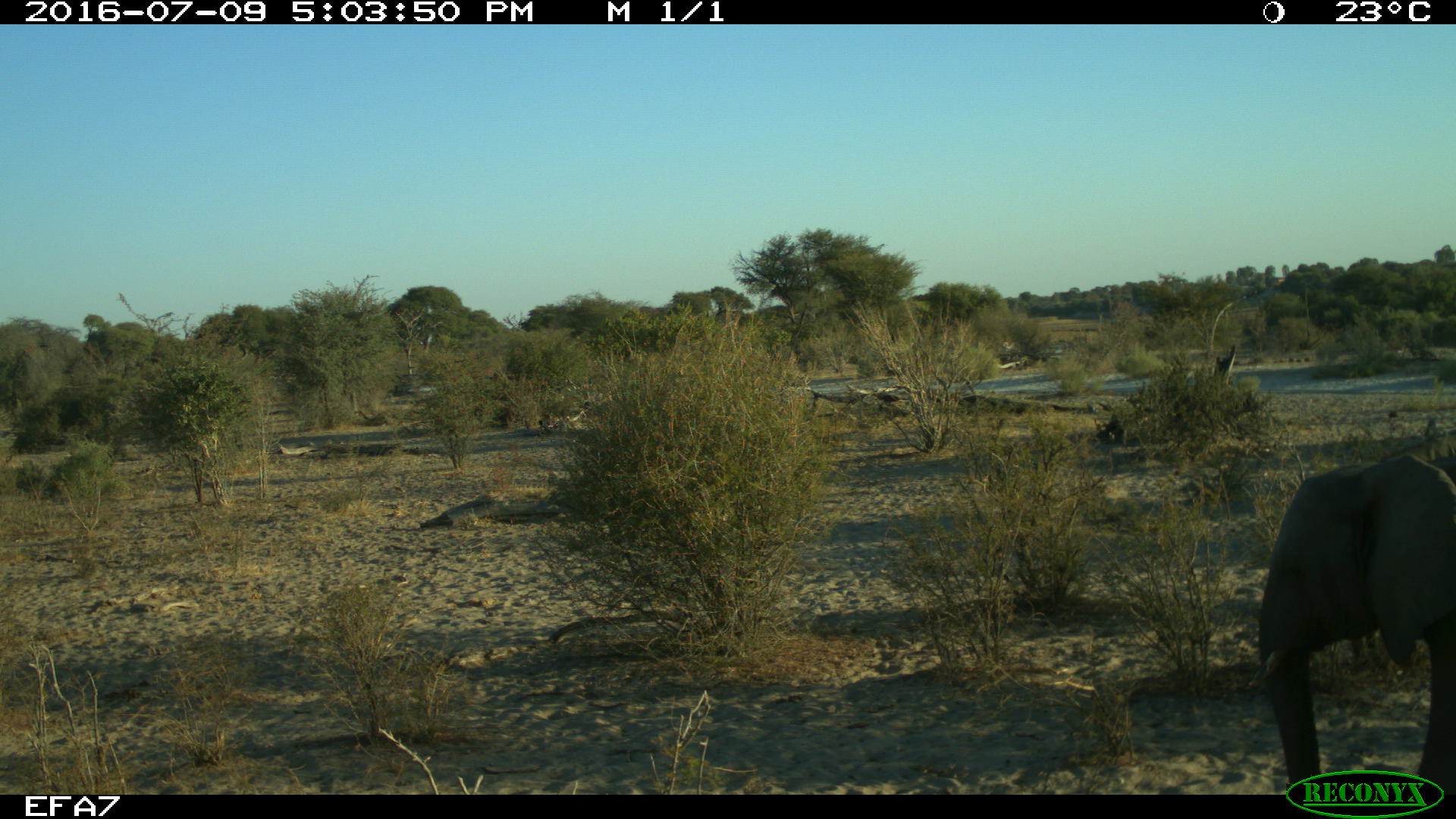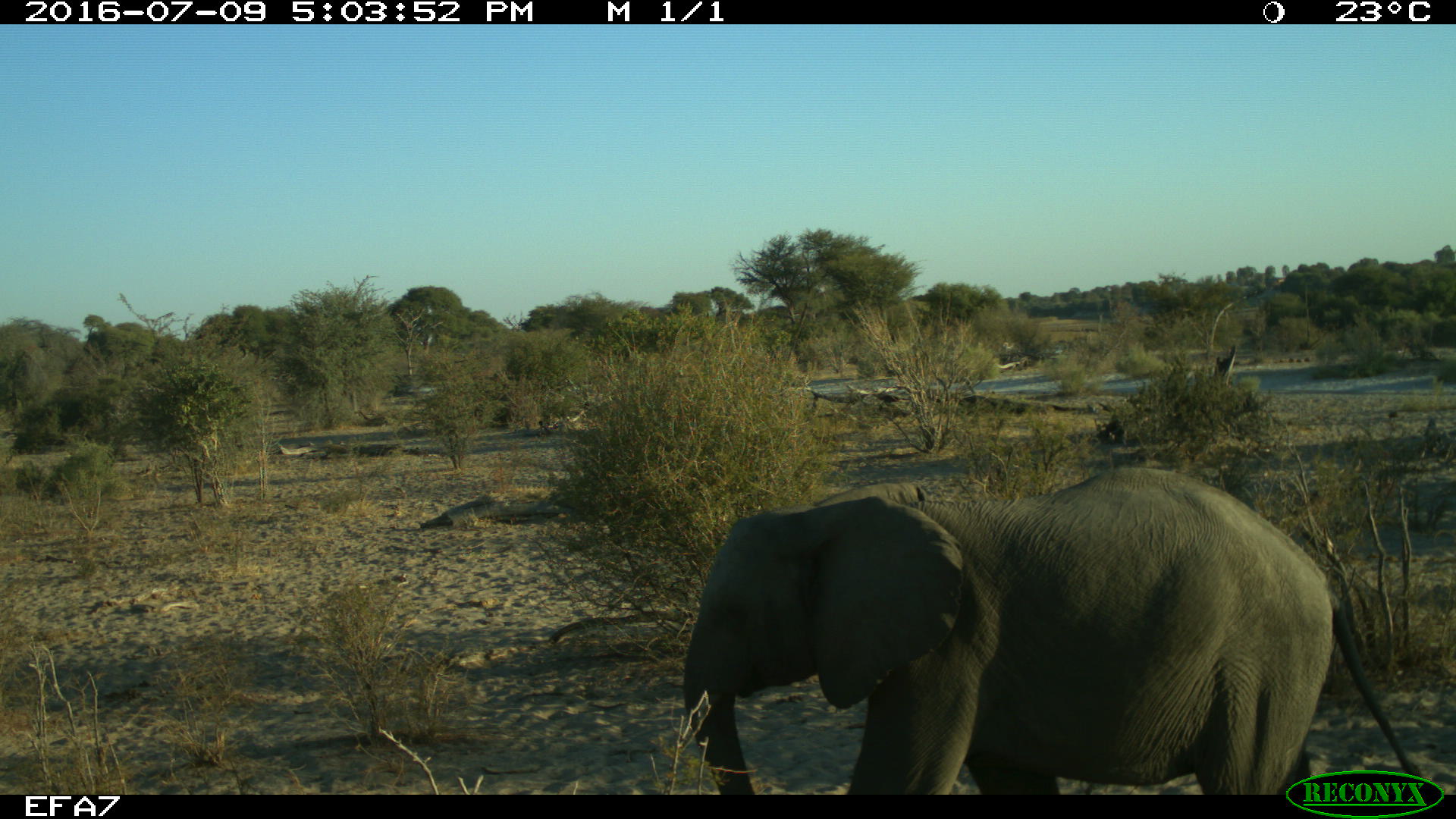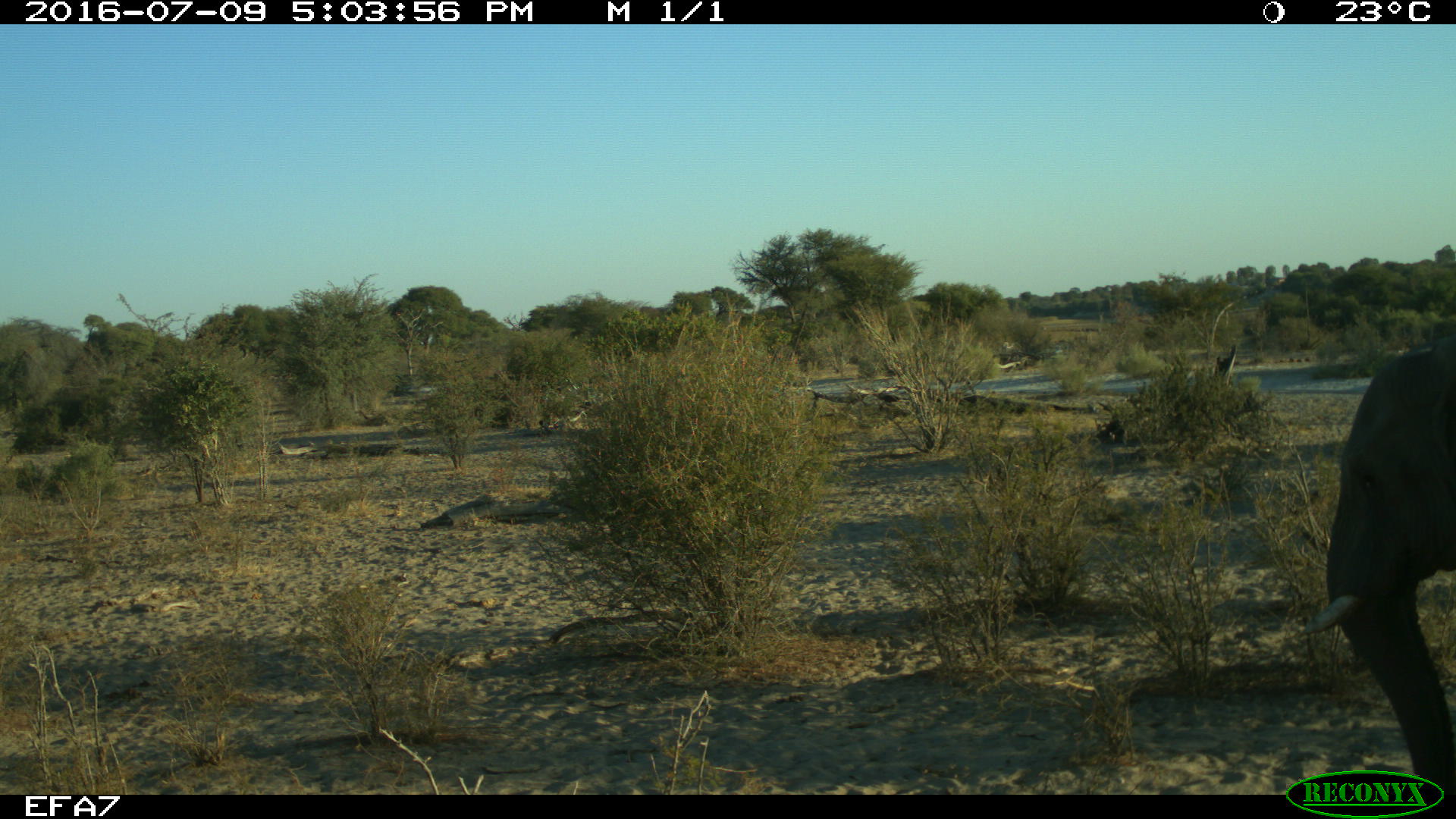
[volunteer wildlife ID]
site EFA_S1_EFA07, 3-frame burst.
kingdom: Animalia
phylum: Chordata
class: Mammalia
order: Proboscidea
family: Elephantidae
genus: Loxodonta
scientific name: Loxodonta africana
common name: african bush elephant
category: elephant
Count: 1.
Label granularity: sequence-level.